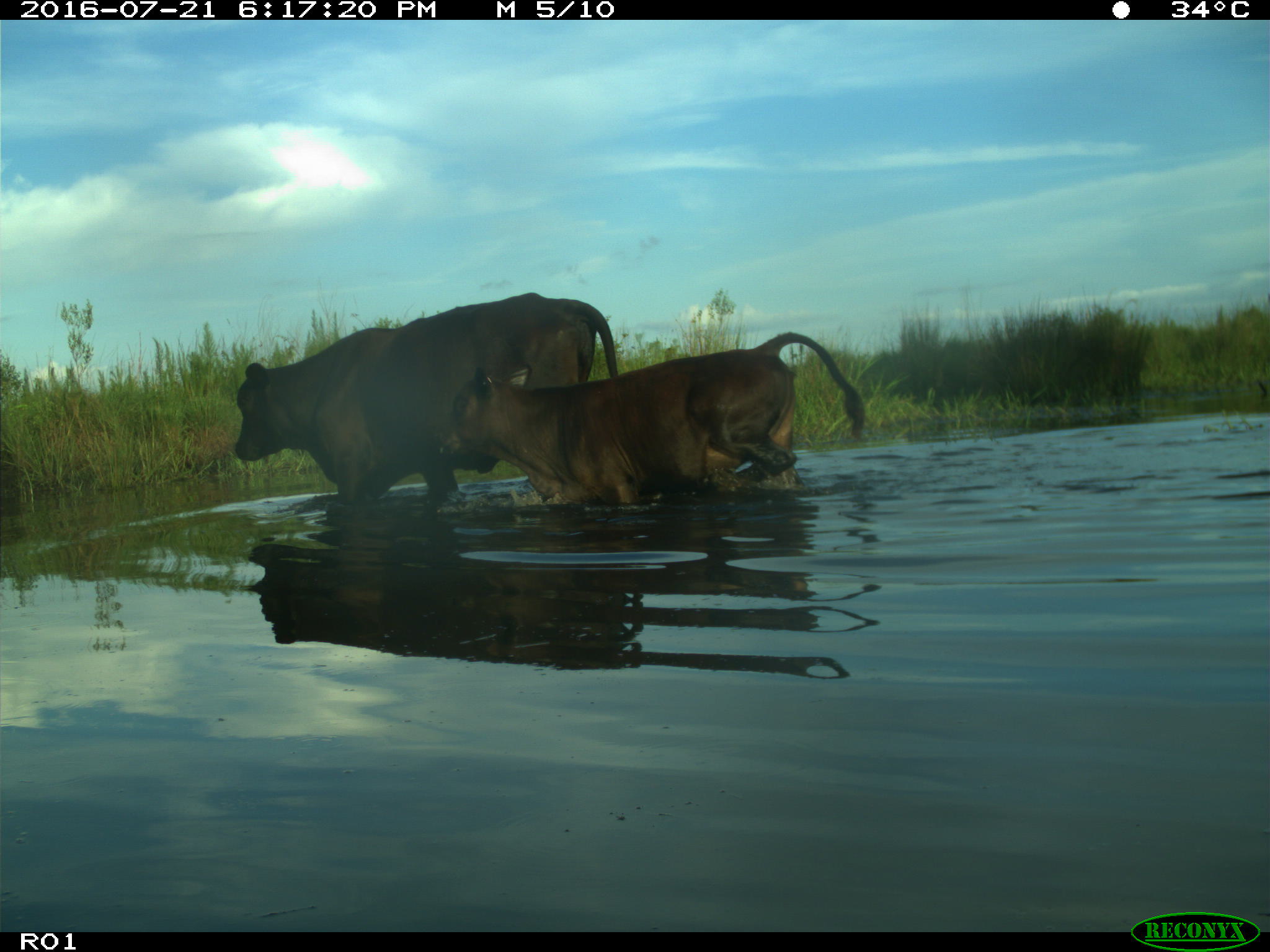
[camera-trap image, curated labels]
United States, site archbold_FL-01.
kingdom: Animalia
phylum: Chordata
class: Mammalia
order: Artiodactyla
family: Bovidae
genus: Bos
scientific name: Bos taurus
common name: domestic cow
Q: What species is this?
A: Bos taurus (domestic cow).